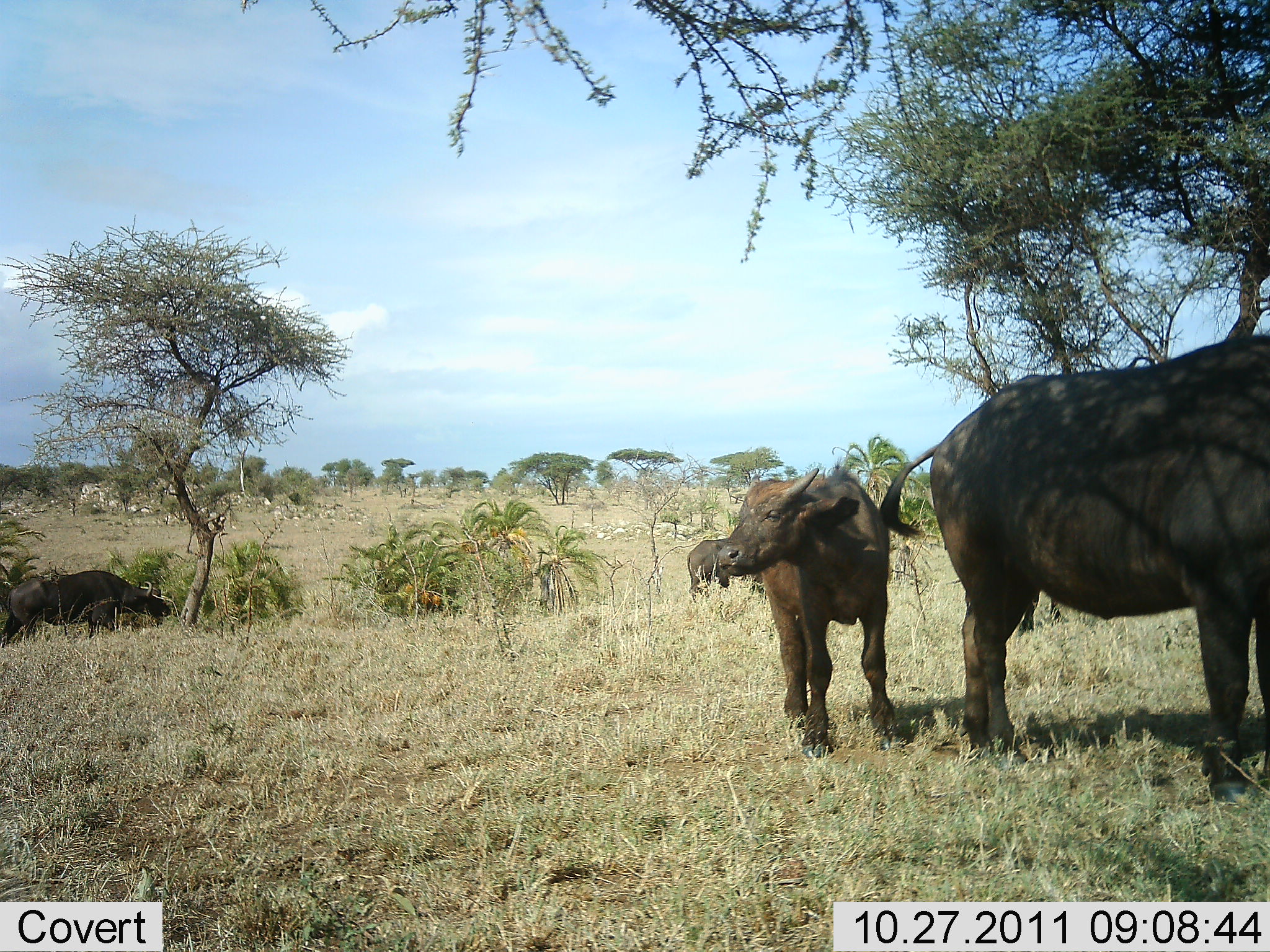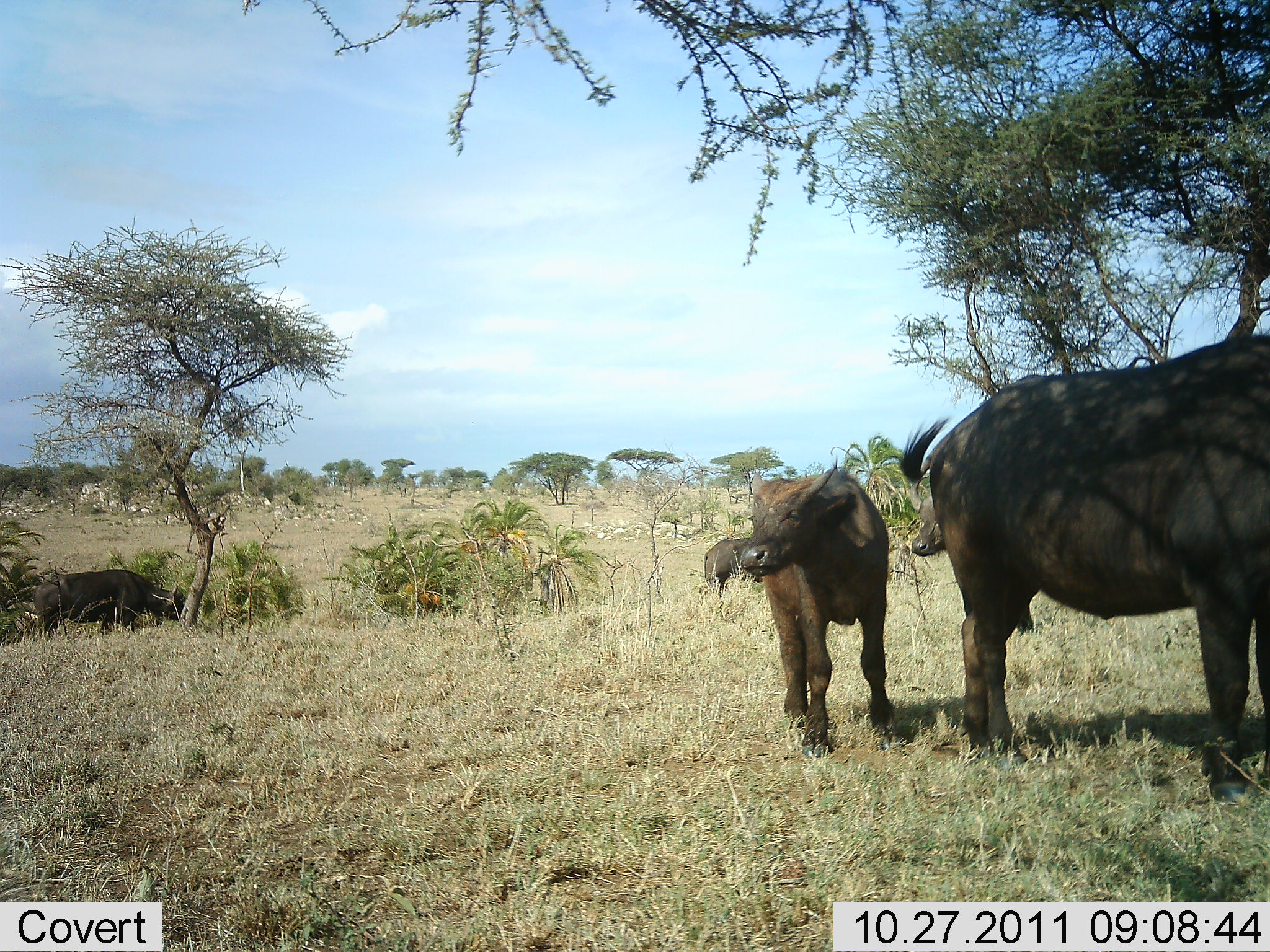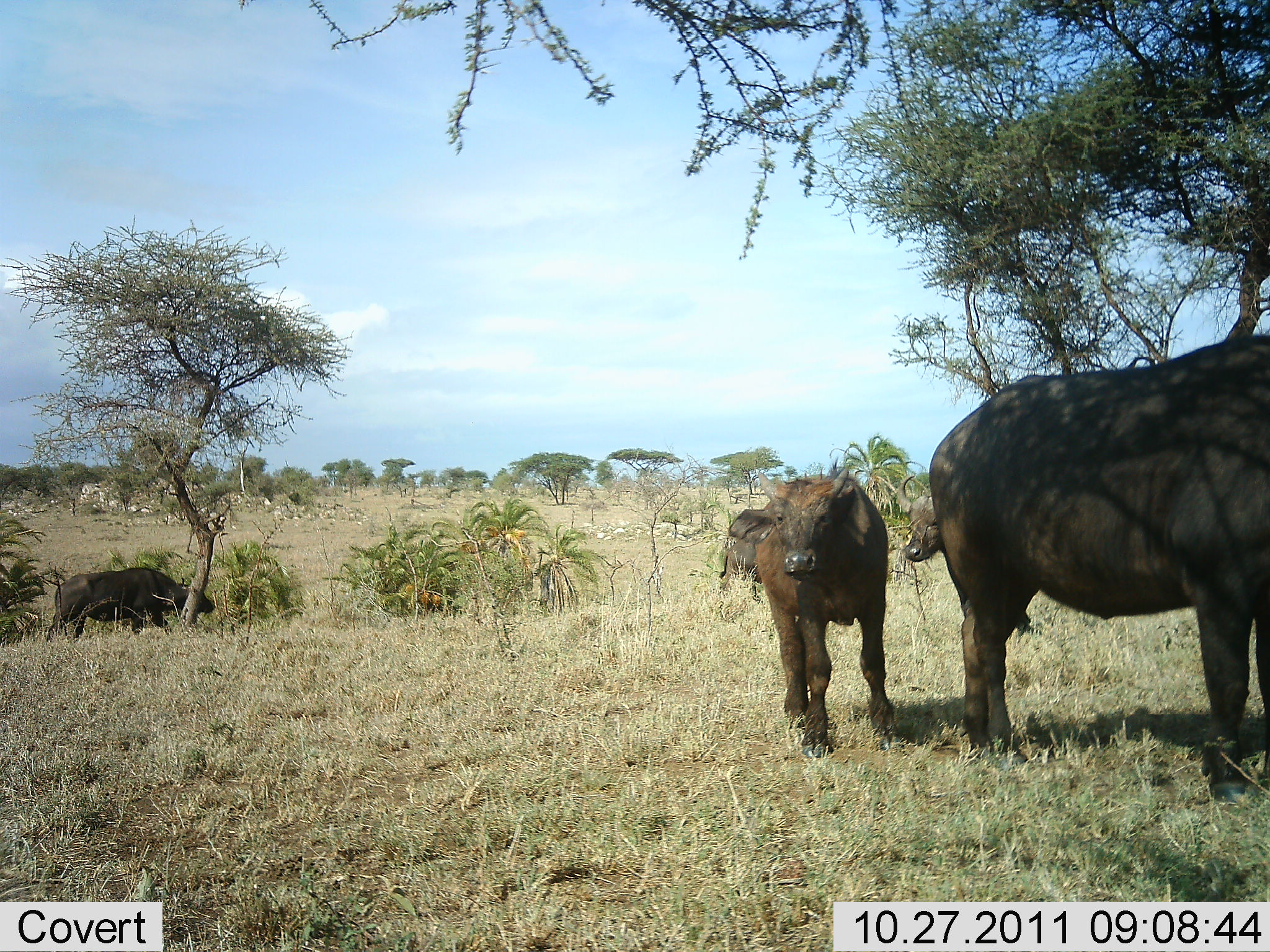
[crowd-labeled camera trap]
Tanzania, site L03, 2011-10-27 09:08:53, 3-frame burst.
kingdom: Animalia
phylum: Chordata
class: Mammalia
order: Artiodactyla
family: Bovidae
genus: Syncerus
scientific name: Syncerus caffer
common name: cape buffalo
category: buffalo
Buffalo (cape buffalo) (Syncerus caffer), count 5. Behavior (volunteer vote fractions): standing 75%, resting 0%, moving 50%, interacting 0%. Young present (vote fraction): 58%. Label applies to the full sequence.